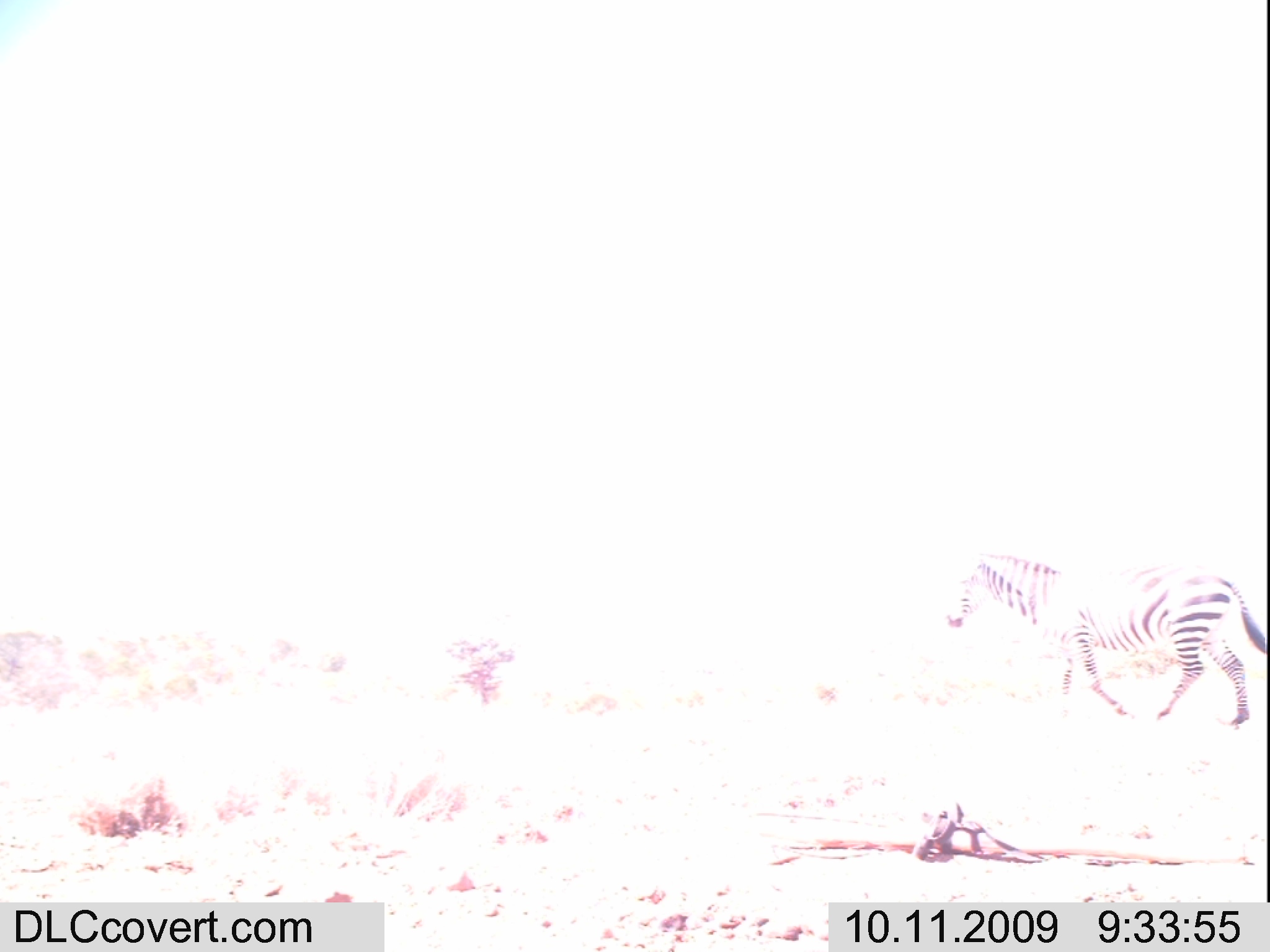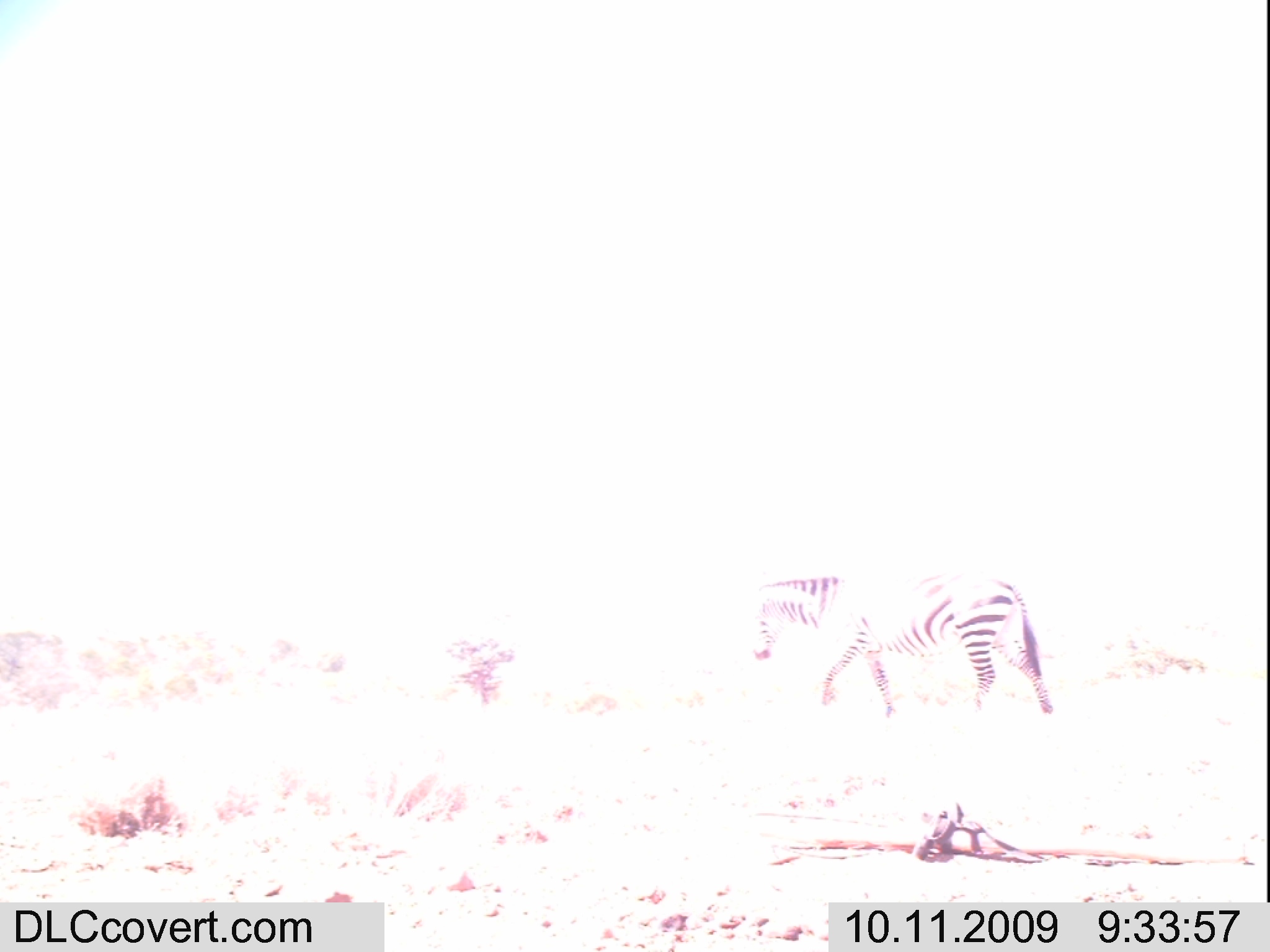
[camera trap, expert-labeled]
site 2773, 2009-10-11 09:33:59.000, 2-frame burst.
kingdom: Animalia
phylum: Chordata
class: Mammalia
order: Perissodactyla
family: Equidae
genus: Equus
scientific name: Equus quagga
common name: plains zebra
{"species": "Equus quagga (plains zebra)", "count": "1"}